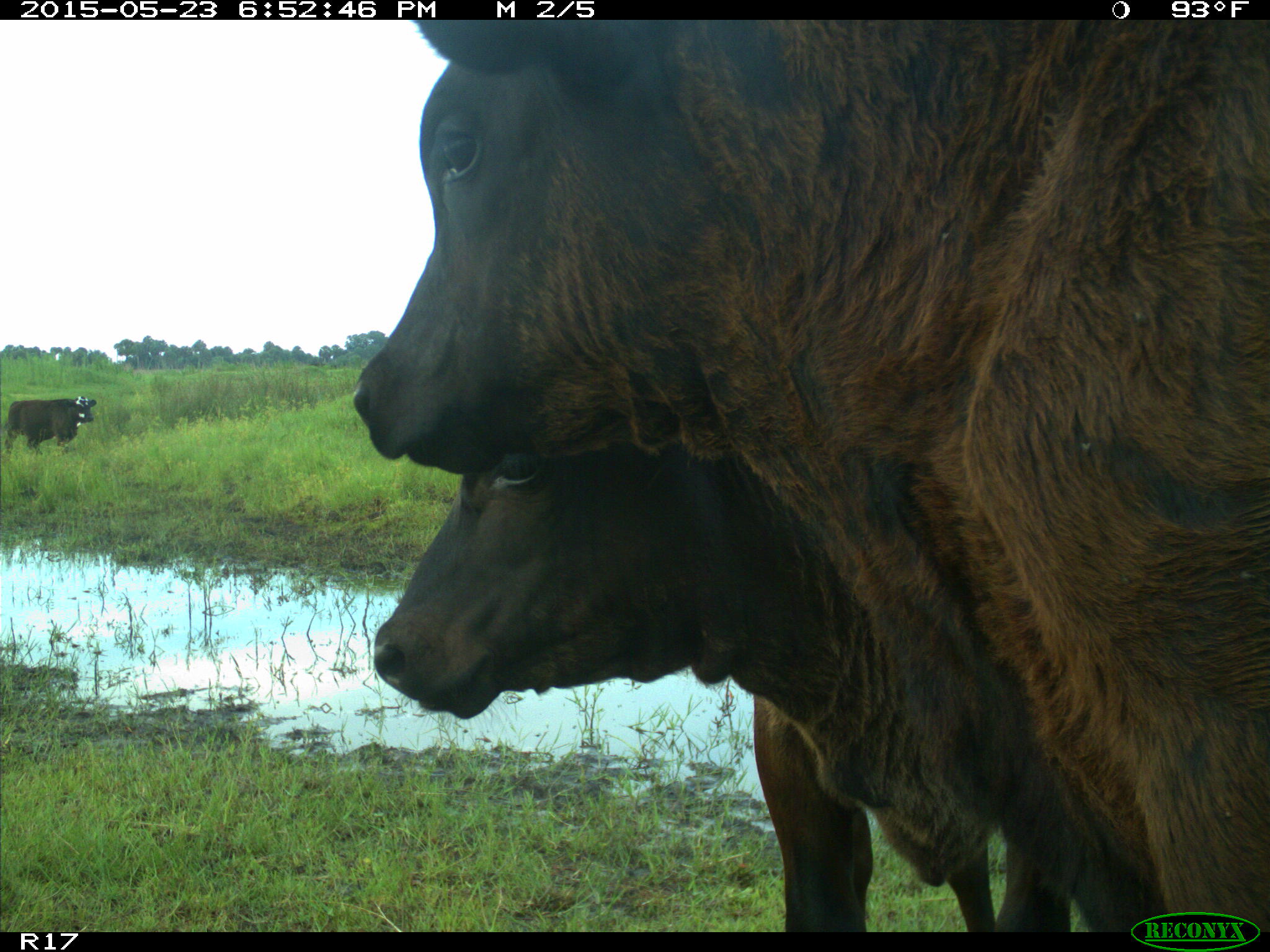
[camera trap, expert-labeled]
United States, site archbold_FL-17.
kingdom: Animalia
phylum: Chordata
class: Mammalia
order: Artiodactyla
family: Bovidae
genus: Bos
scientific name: Bos taurus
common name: domestic cow